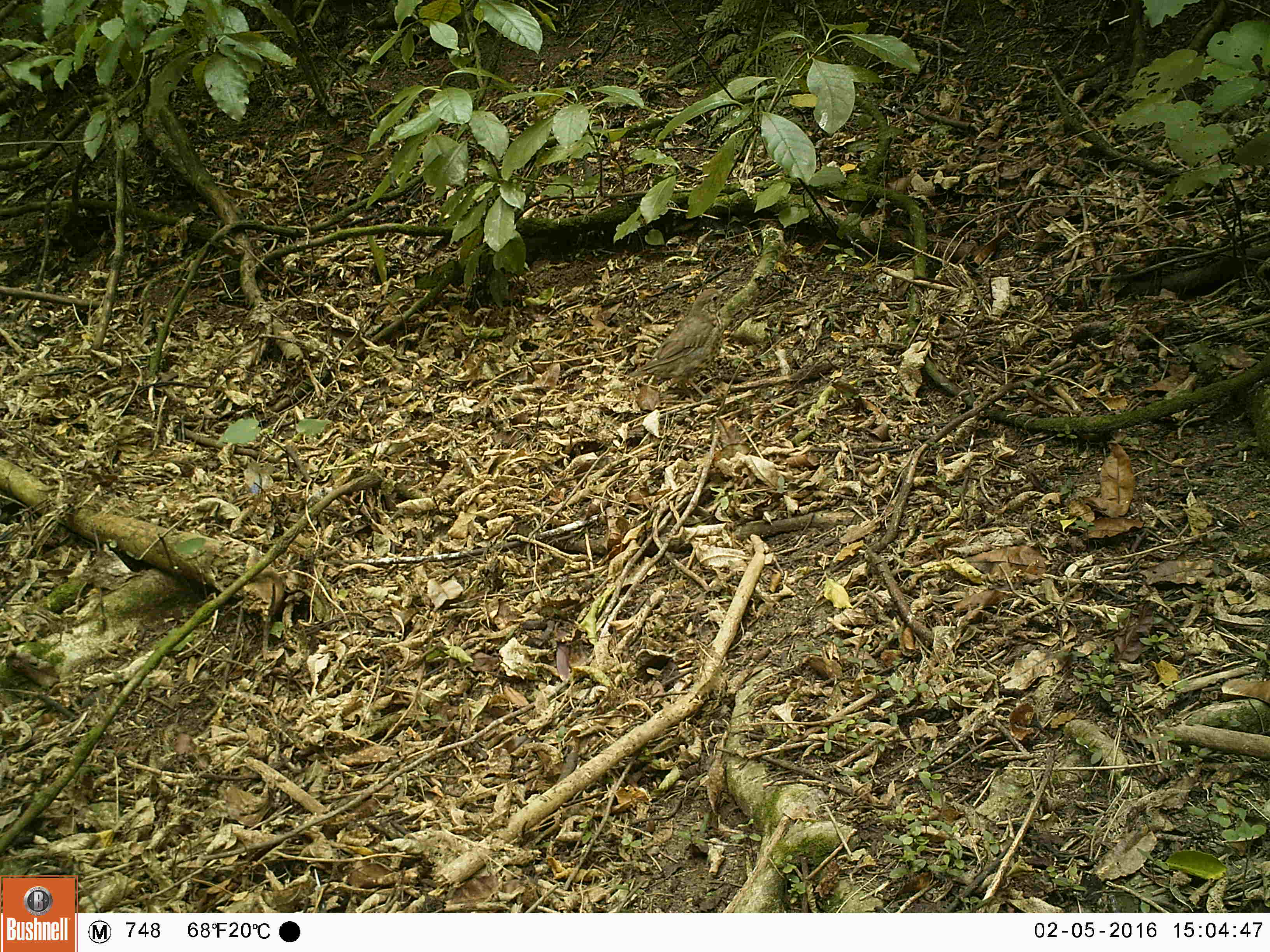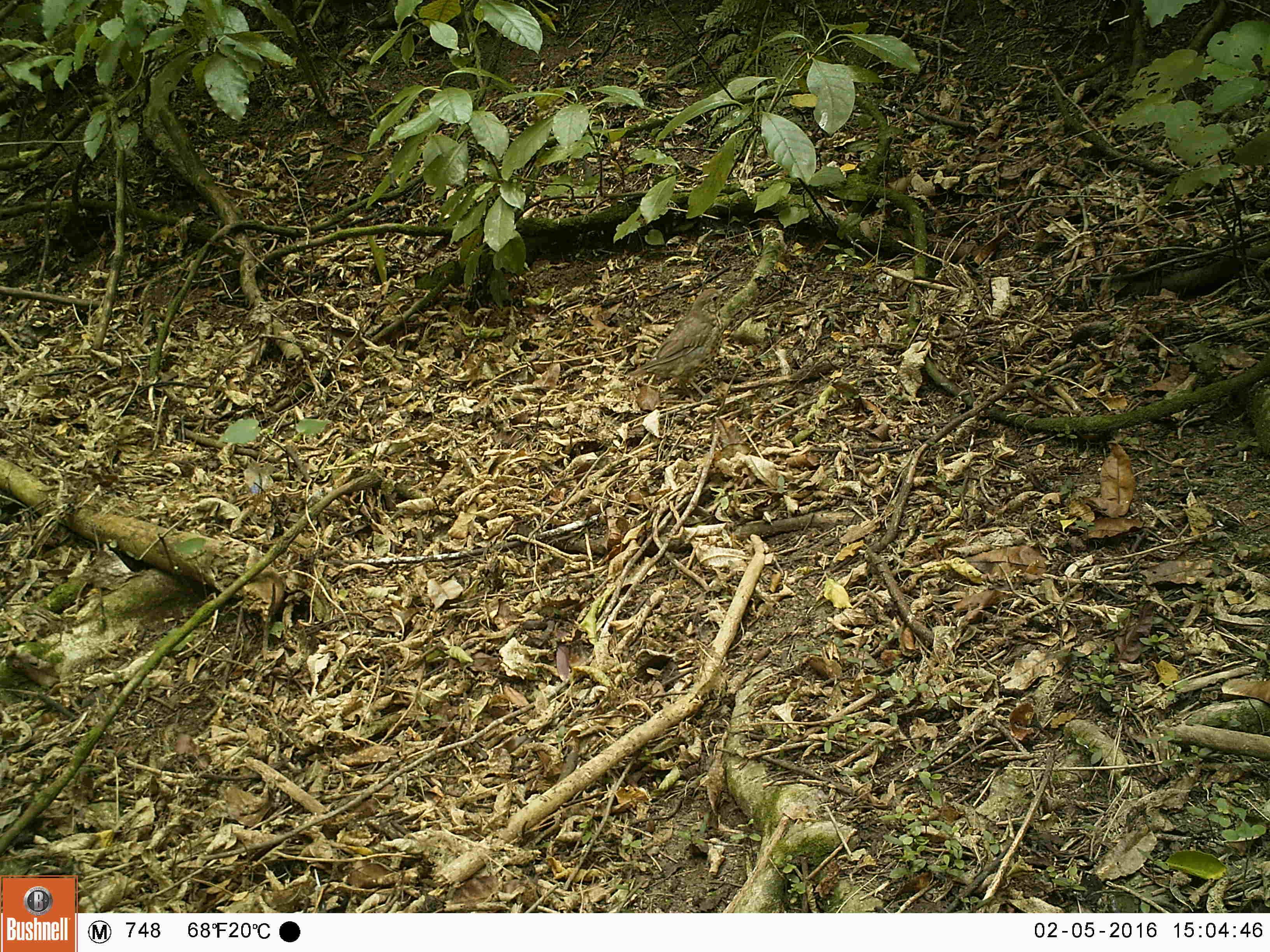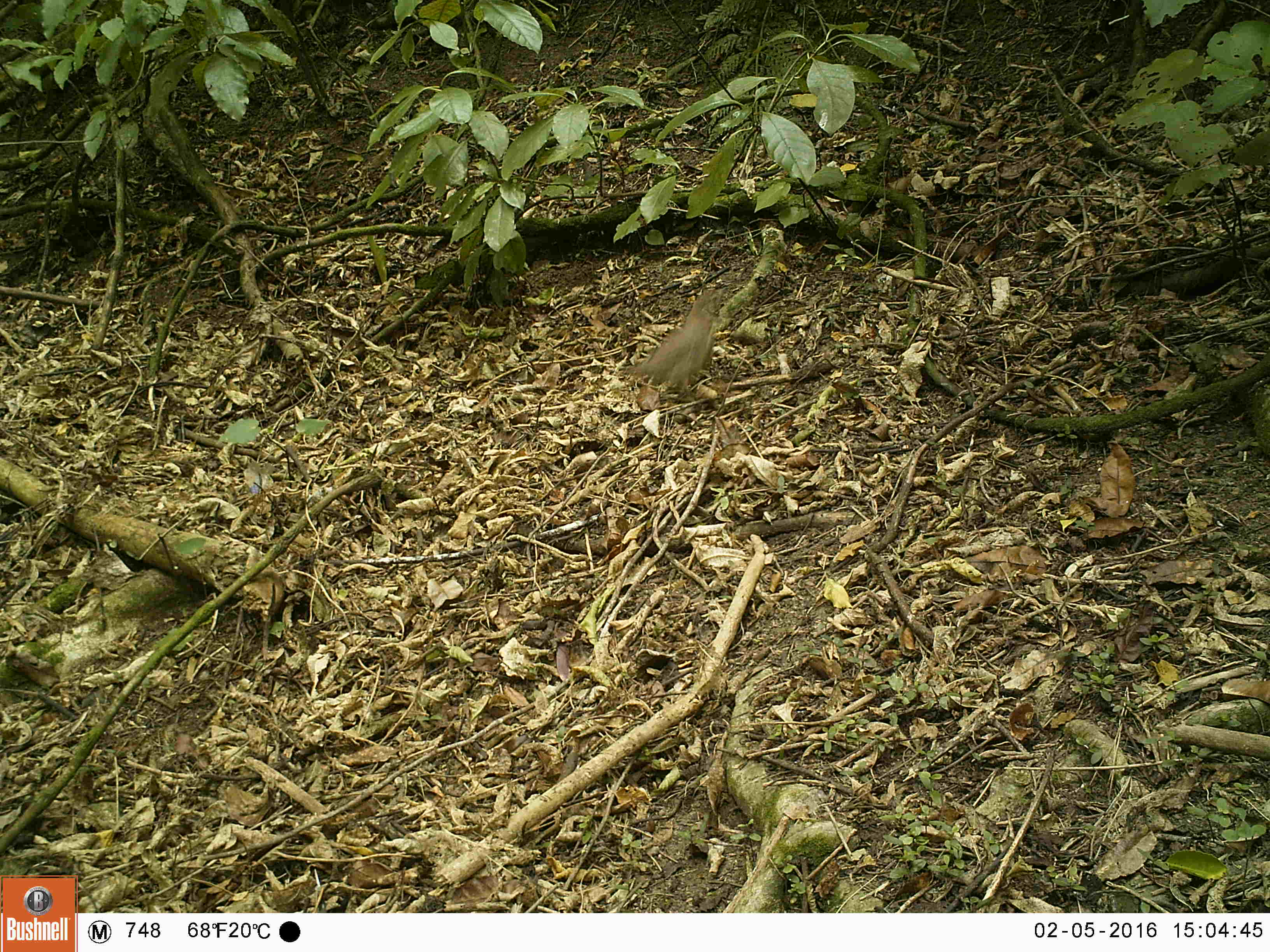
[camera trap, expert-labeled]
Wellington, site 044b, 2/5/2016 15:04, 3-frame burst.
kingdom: Animalia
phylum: Chordata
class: Aves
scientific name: Aves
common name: bird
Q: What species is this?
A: Bird (Aves).